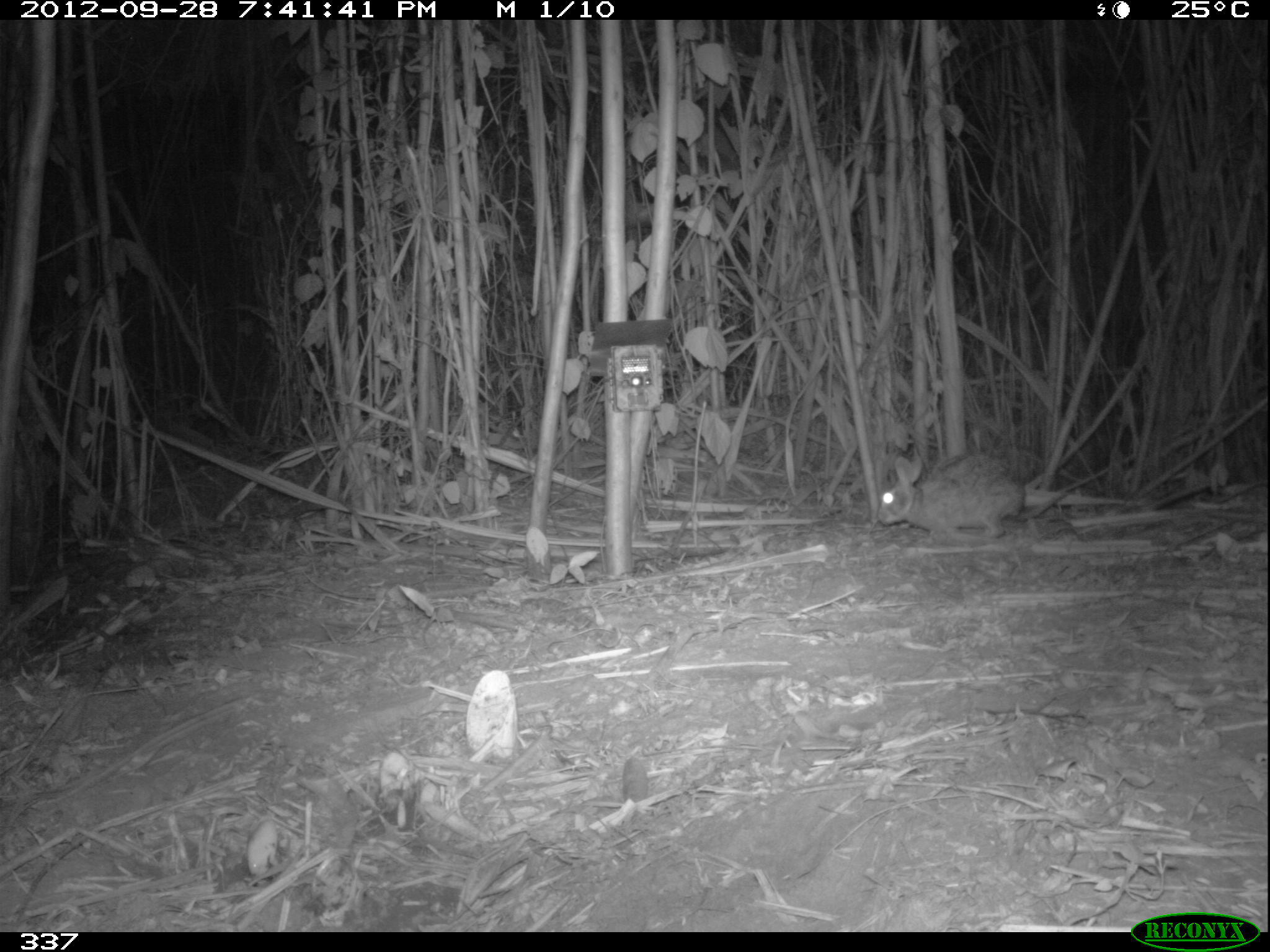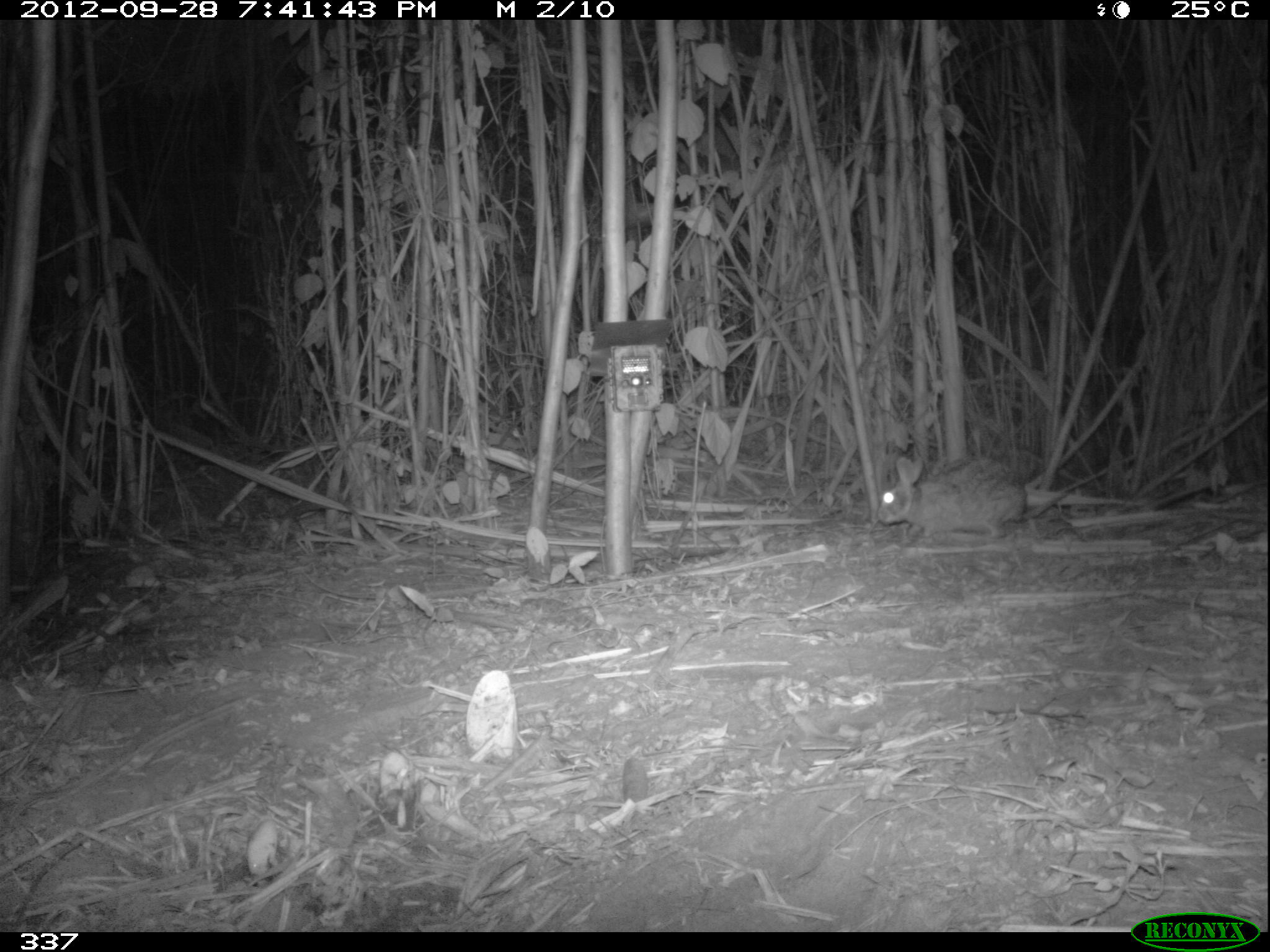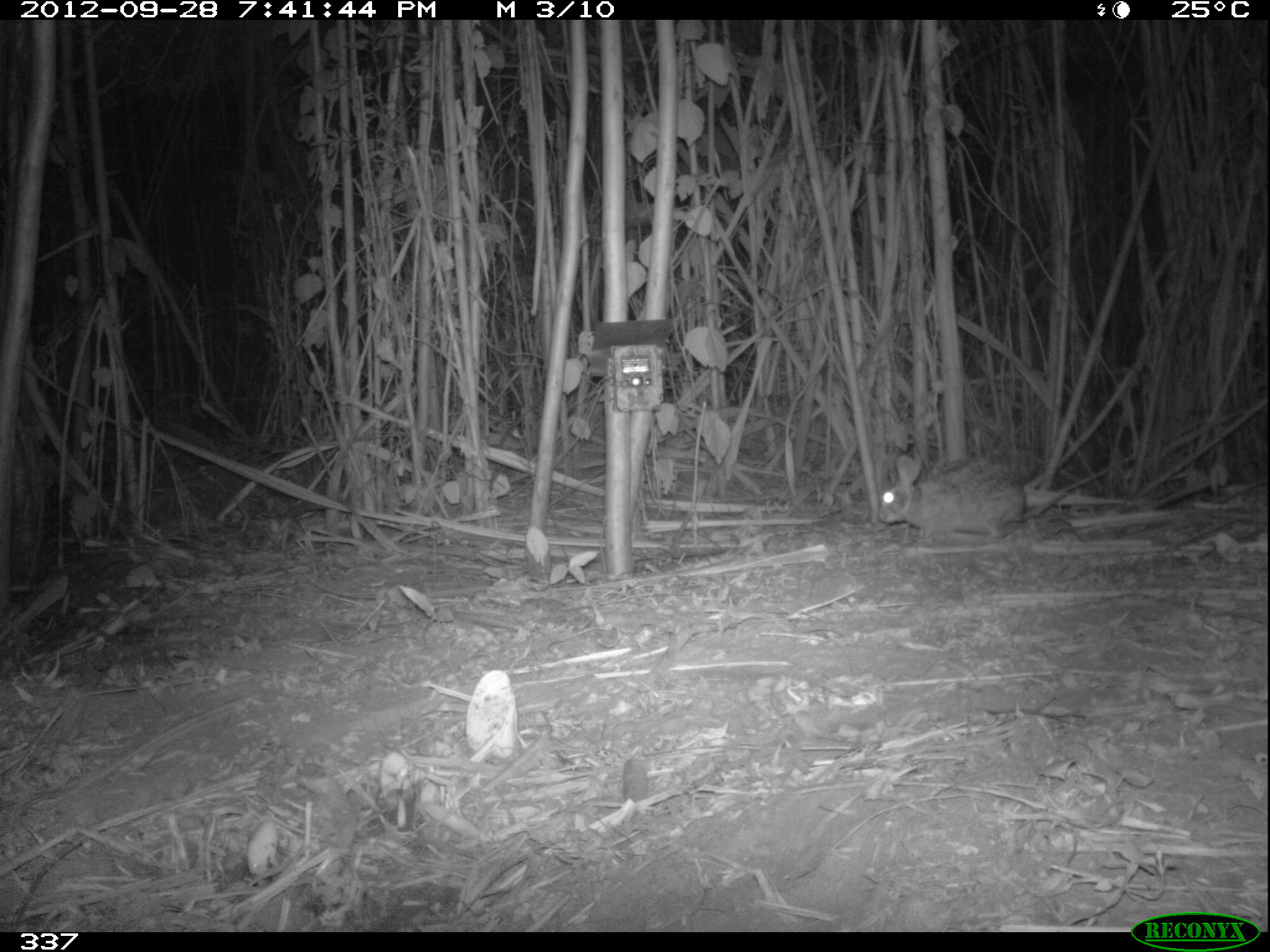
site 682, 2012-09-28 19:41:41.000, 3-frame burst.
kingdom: Animalia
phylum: Chordata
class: Mammalia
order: Lagomorpha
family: Leporidae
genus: Sylvilagus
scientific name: Sylvilagus brasiliensis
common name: tapeti